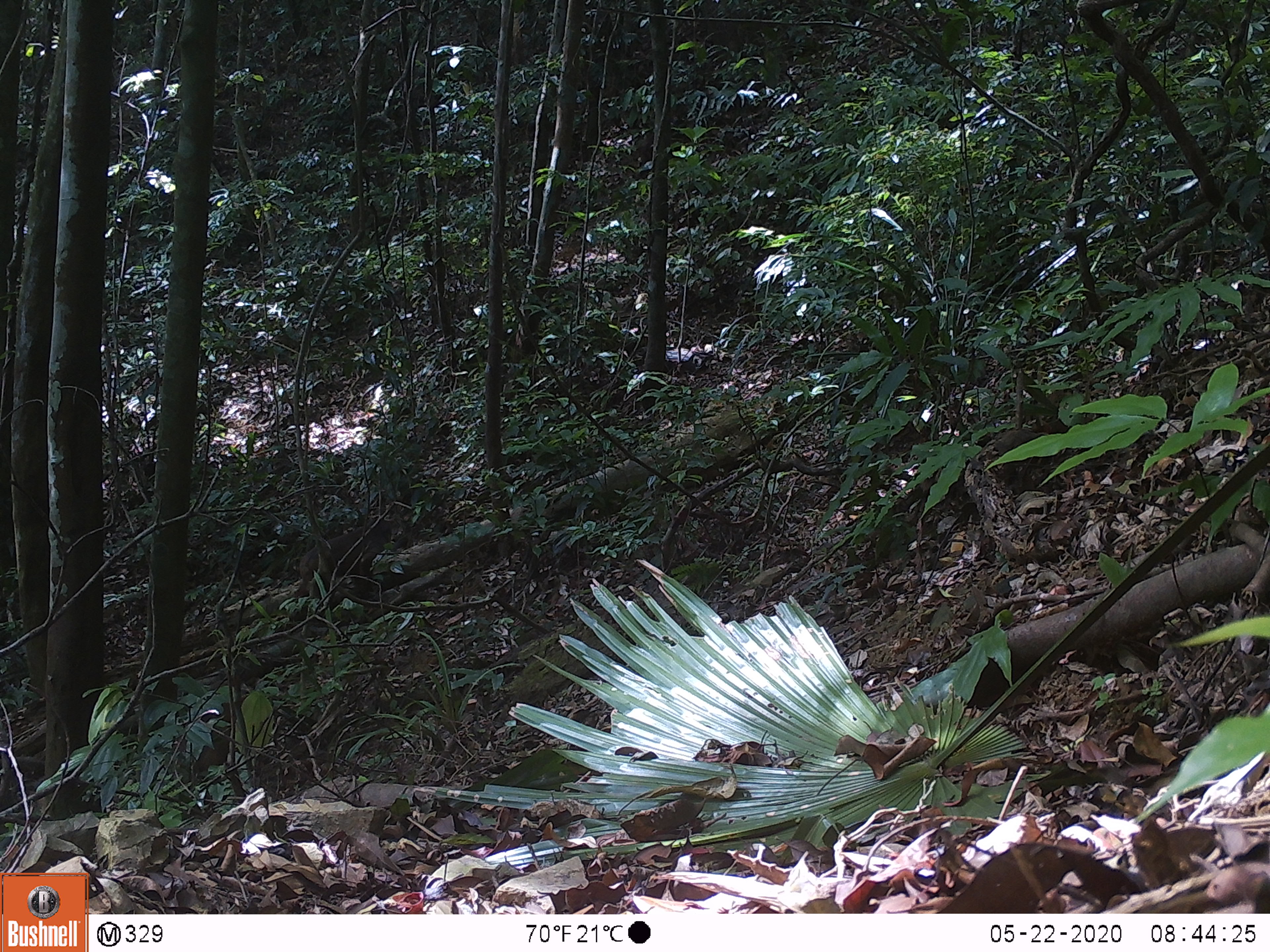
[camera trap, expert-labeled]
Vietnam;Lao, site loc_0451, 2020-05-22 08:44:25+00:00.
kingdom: Animalia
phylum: Chordata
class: Mammalia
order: Primates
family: Cercopithecidae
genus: Macaca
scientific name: Macaca arctoides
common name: stump-tailed macaque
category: stump tailed macaque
Stump tailed macaque (stump-tailed macaque) (Macaca arctoides). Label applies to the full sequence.